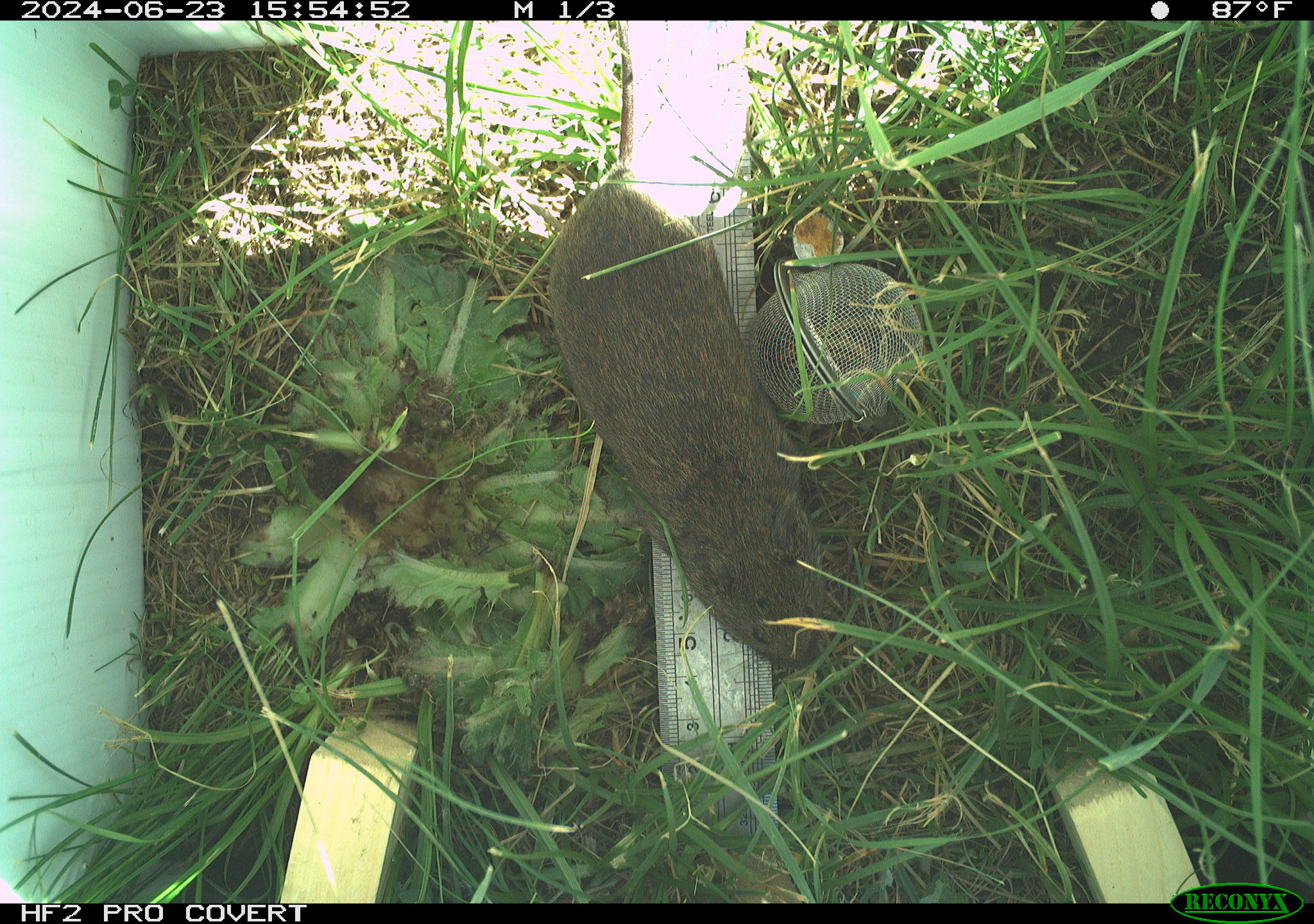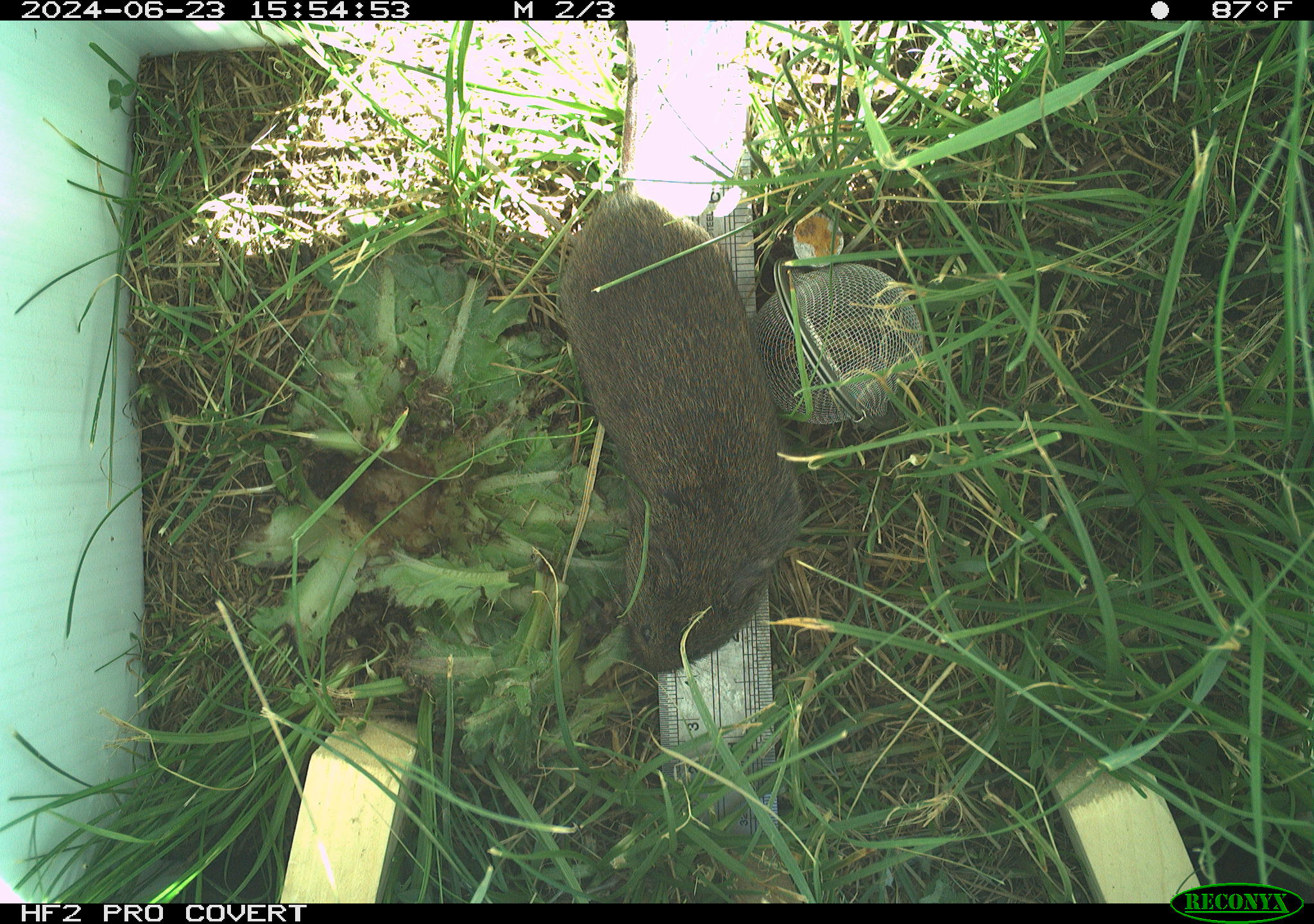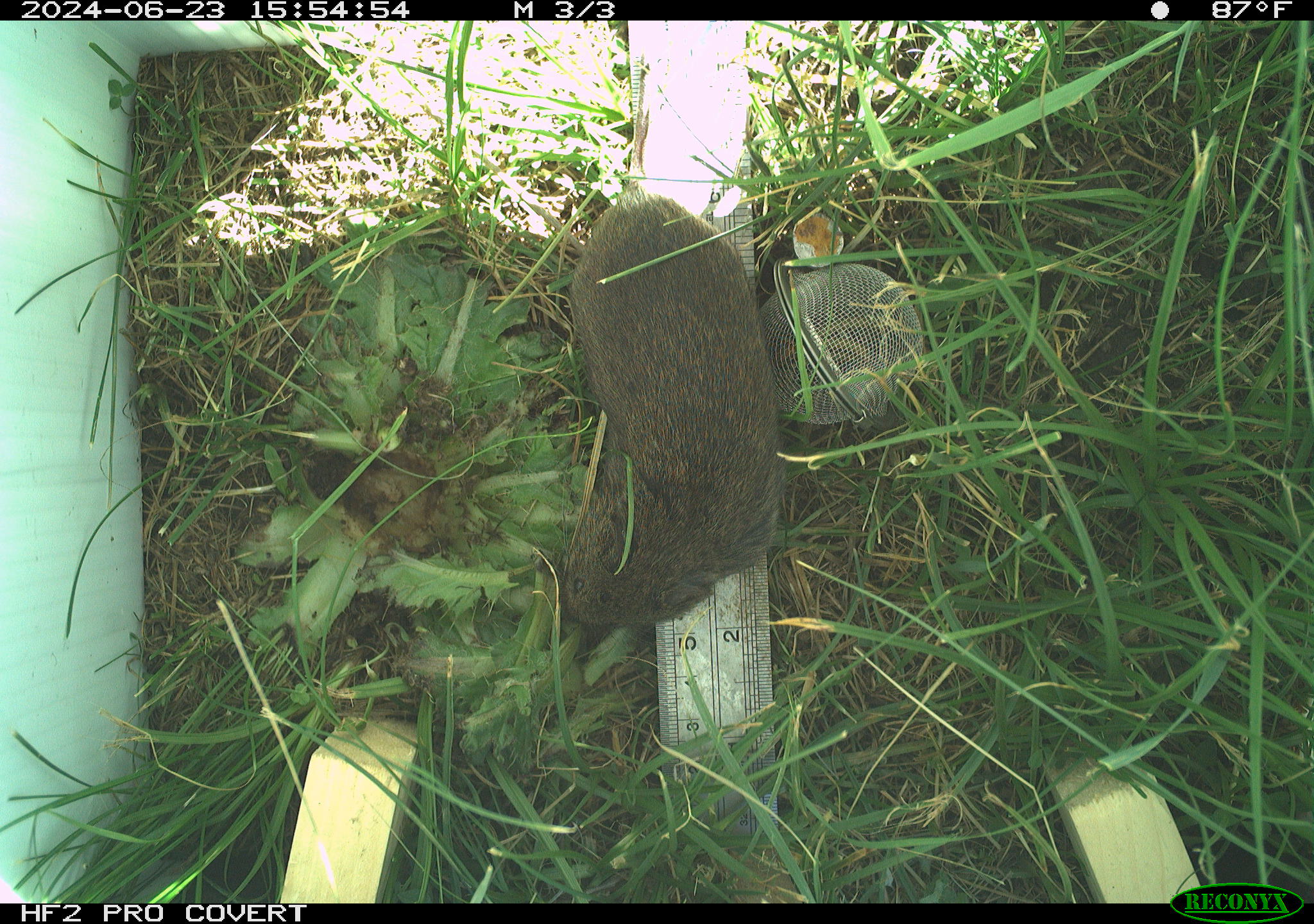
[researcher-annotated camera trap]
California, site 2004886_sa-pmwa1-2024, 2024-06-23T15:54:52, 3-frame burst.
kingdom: Animalia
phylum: Chordata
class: Mammalia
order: Rodentia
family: Cricetidae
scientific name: Arvicolinae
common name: voles, lemmings, and muskrats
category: arvicolinae subfamily